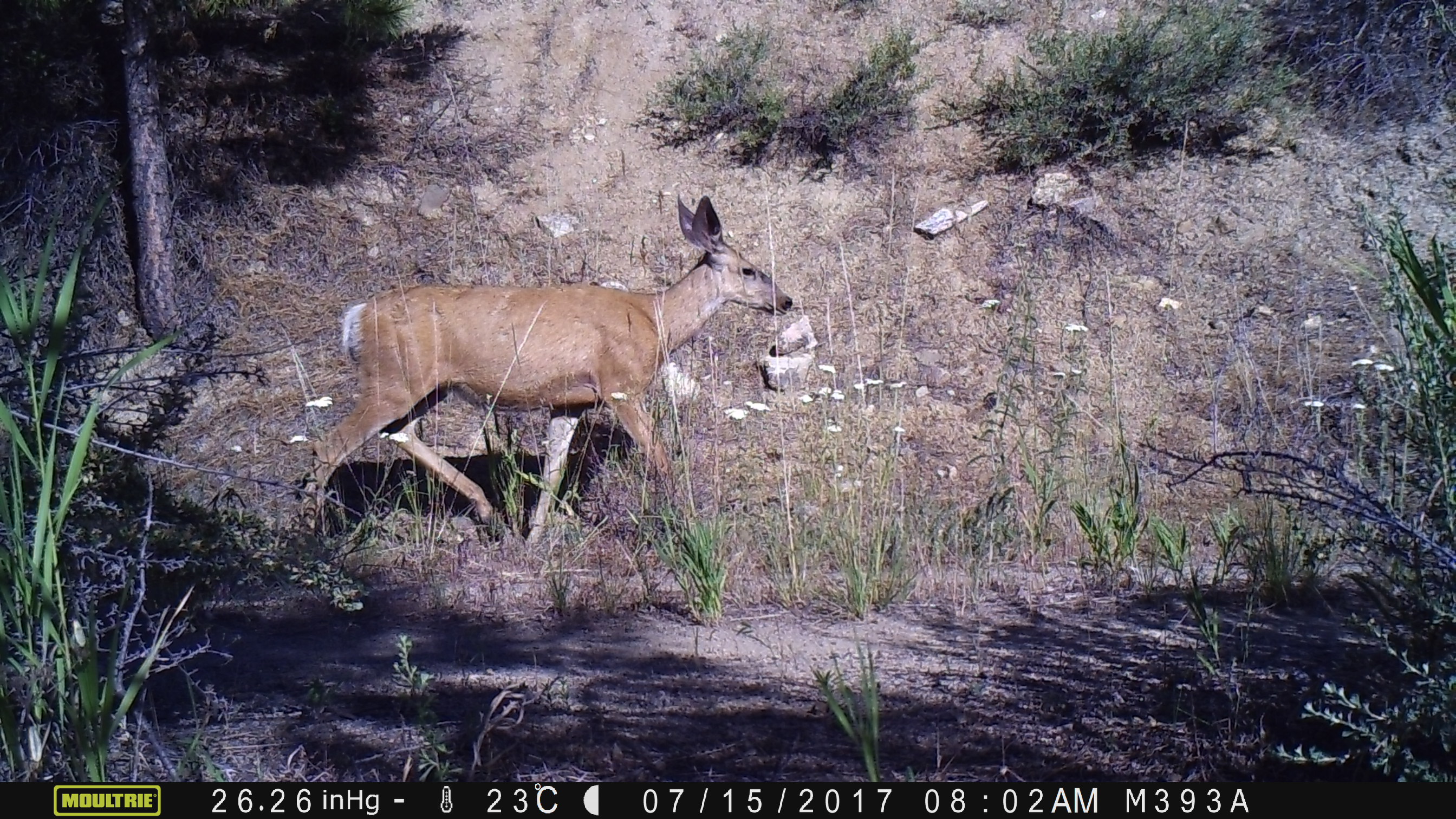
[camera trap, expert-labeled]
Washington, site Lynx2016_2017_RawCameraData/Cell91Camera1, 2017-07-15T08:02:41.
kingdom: Animalia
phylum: Chordata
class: Mammalia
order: Artiodactyla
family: Cervidae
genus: Odocoileus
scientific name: Odocoileus hemionus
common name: mule deer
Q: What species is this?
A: Odocoileus hemionus (mule deer).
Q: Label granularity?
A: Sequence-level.